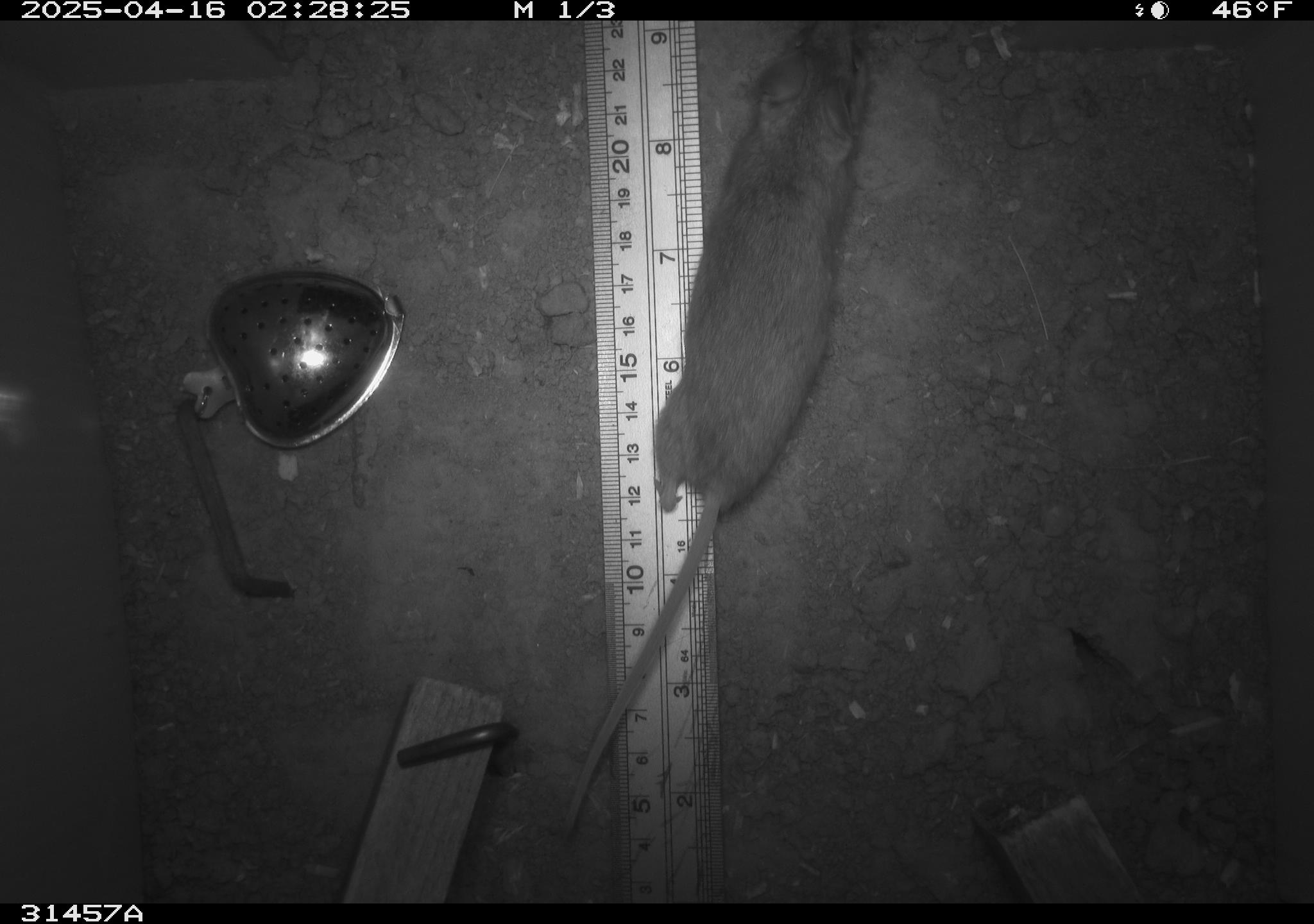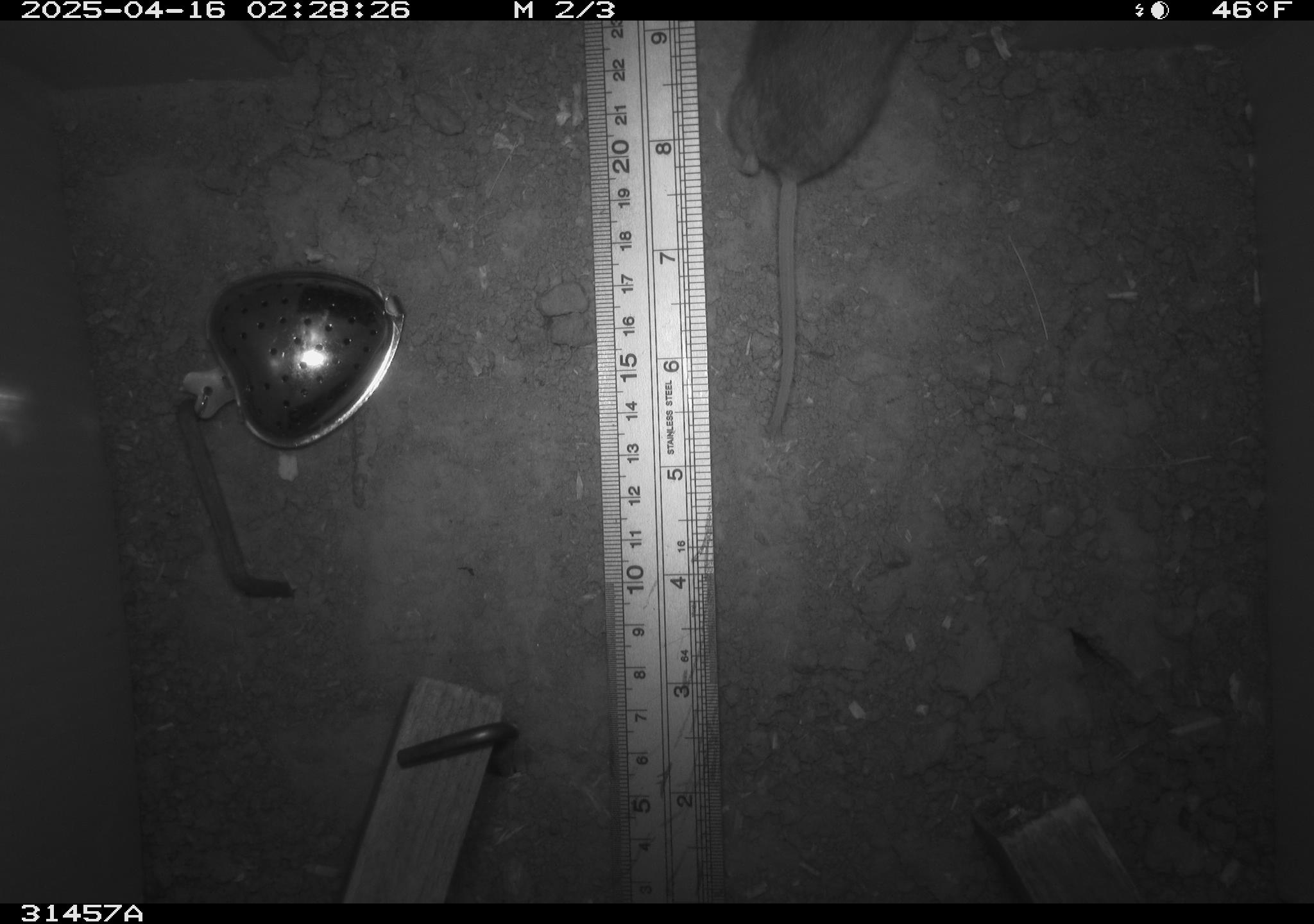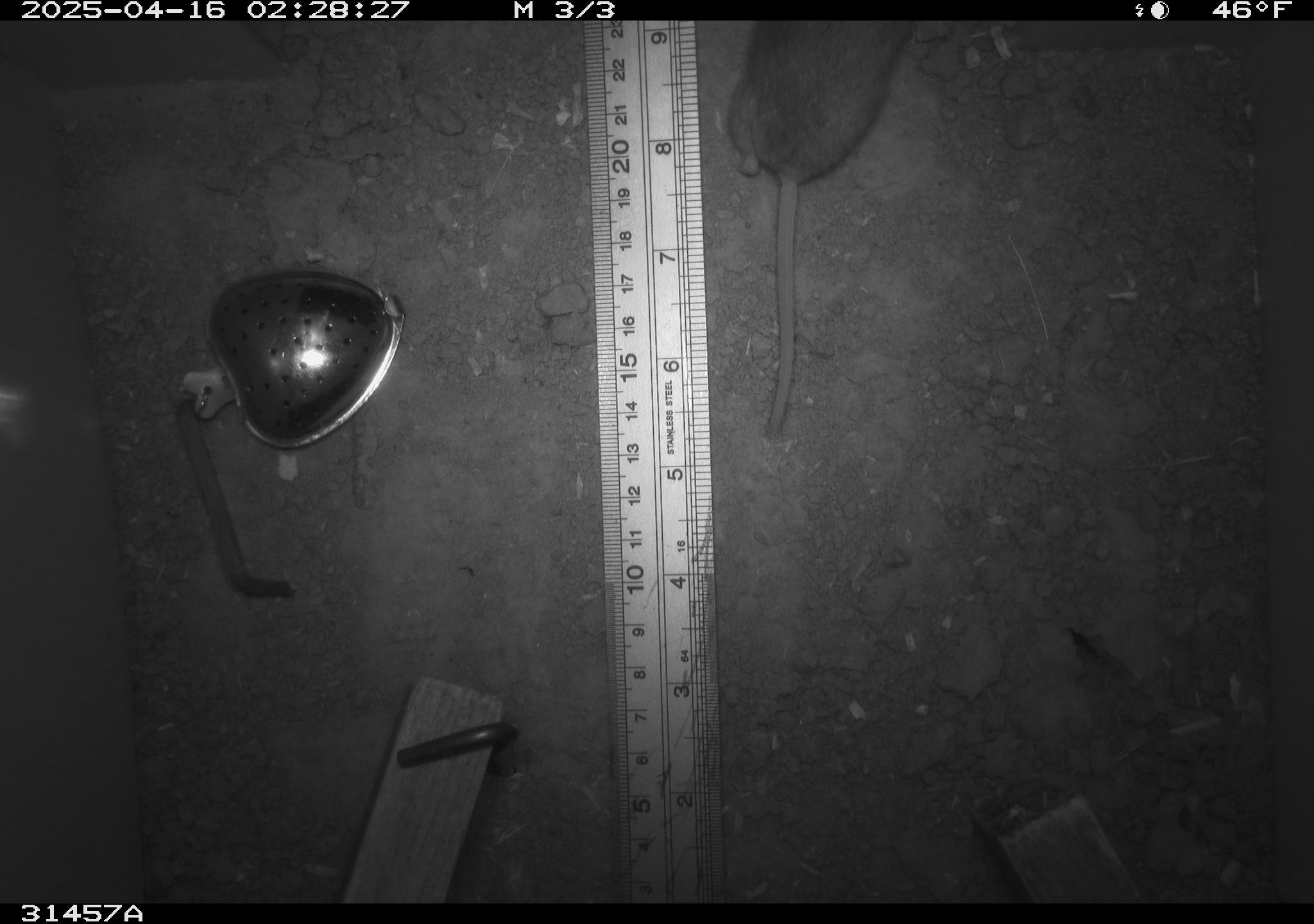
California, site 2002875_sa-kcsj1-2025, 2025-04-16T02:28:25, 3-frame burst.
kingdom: Animalia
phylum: Chordata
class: Mammalia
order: Rodentia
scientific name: Rodentia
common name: rodent